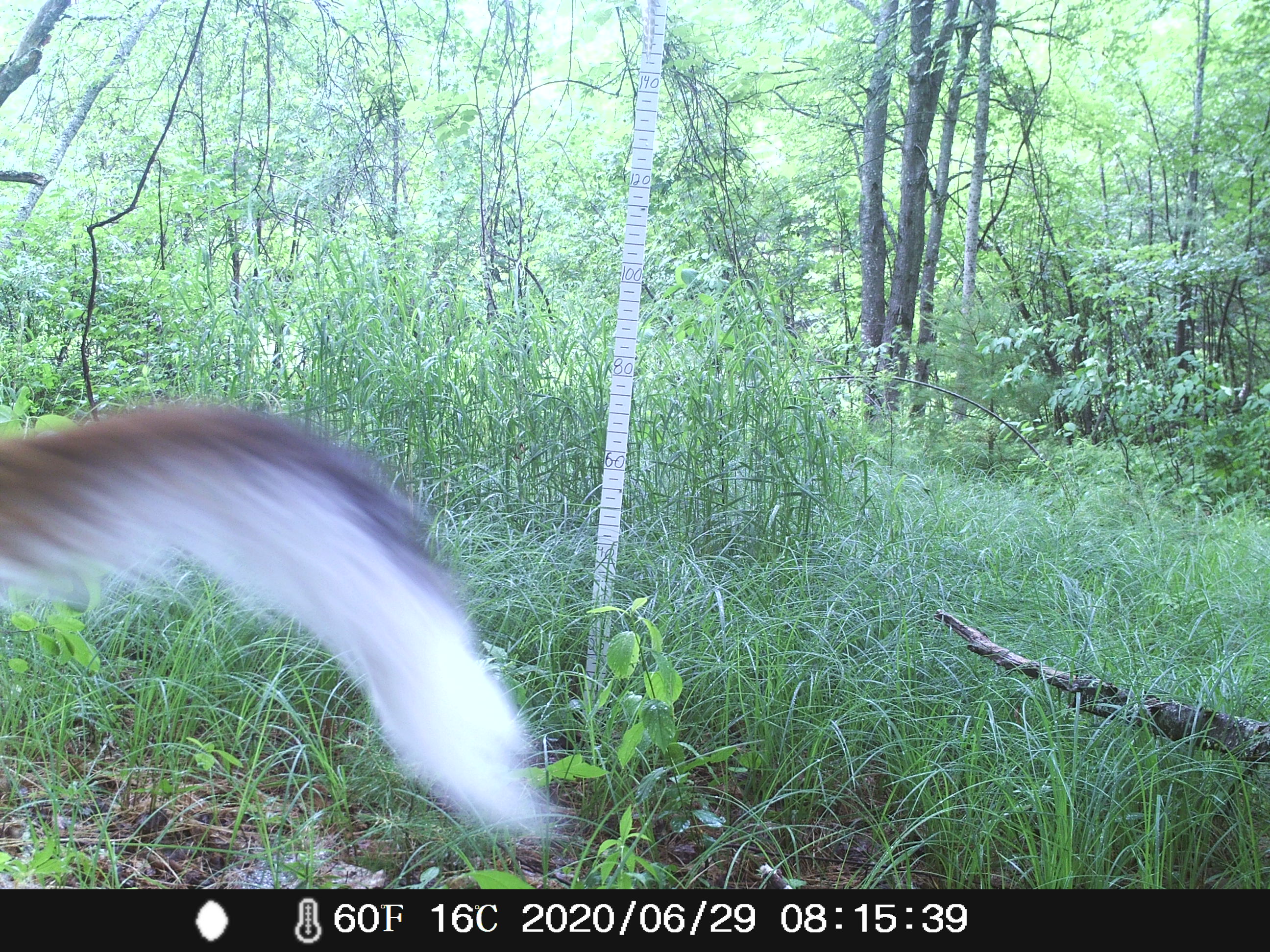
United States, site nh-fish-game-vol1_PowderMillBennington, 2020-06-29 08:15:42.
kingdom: Animalia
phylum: Chordata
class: Mammalia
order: Artiodactyla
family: Cervidae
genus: Odocoileus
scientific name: Odocoileus virginianus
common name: white-tailed deer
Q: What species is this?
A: White-tailed deer (Odocoileus virginianus).